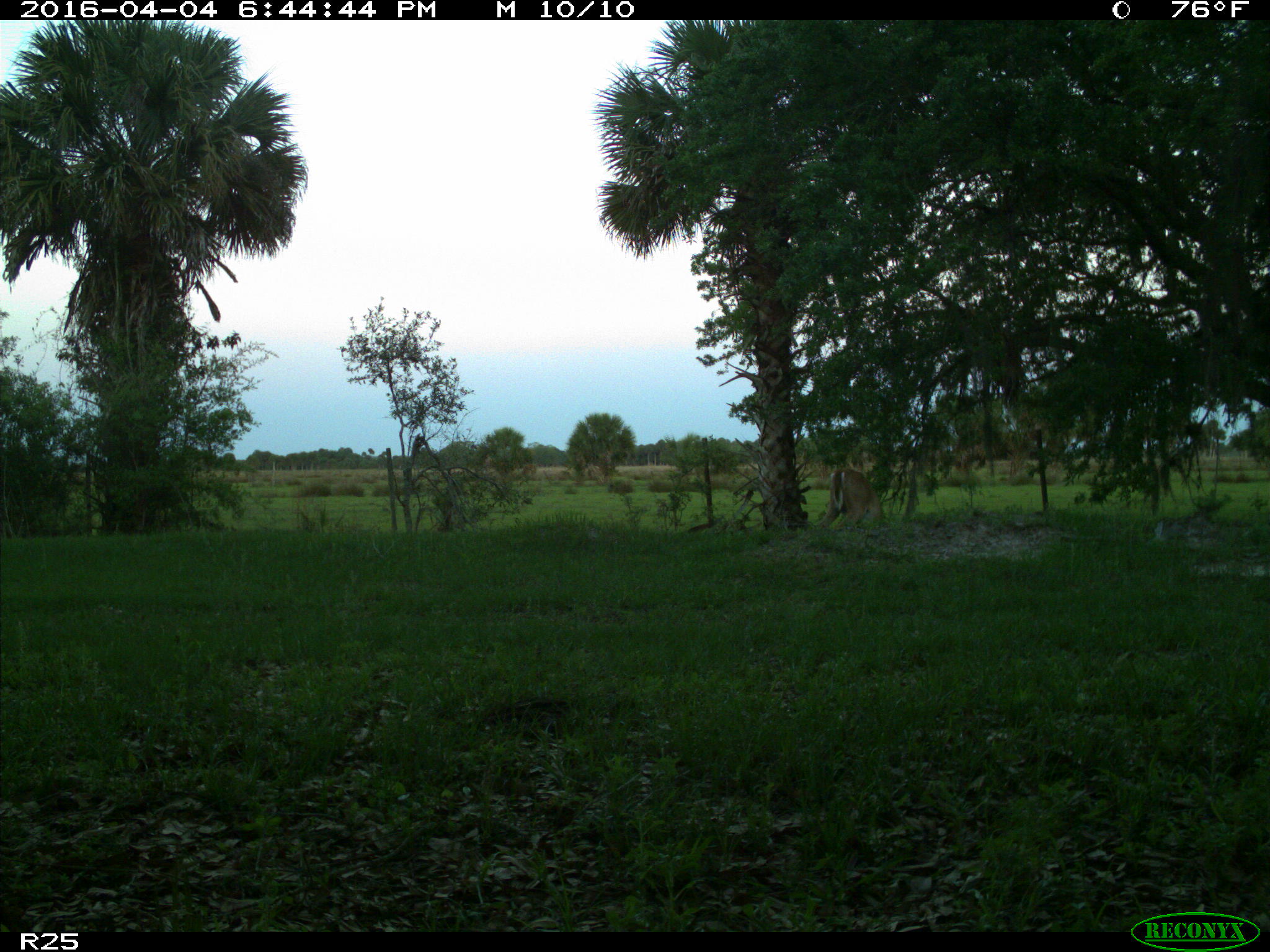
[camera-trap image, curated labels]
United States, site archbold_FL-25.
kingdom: Animalia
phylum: Chordata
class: Mammalia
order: Artiodactyla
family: Cervidae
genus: Odocoileus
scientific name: Odocoileus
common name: deer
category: unidentified deer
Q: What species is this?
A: Unidentified deer (deer) (Odocoileus).